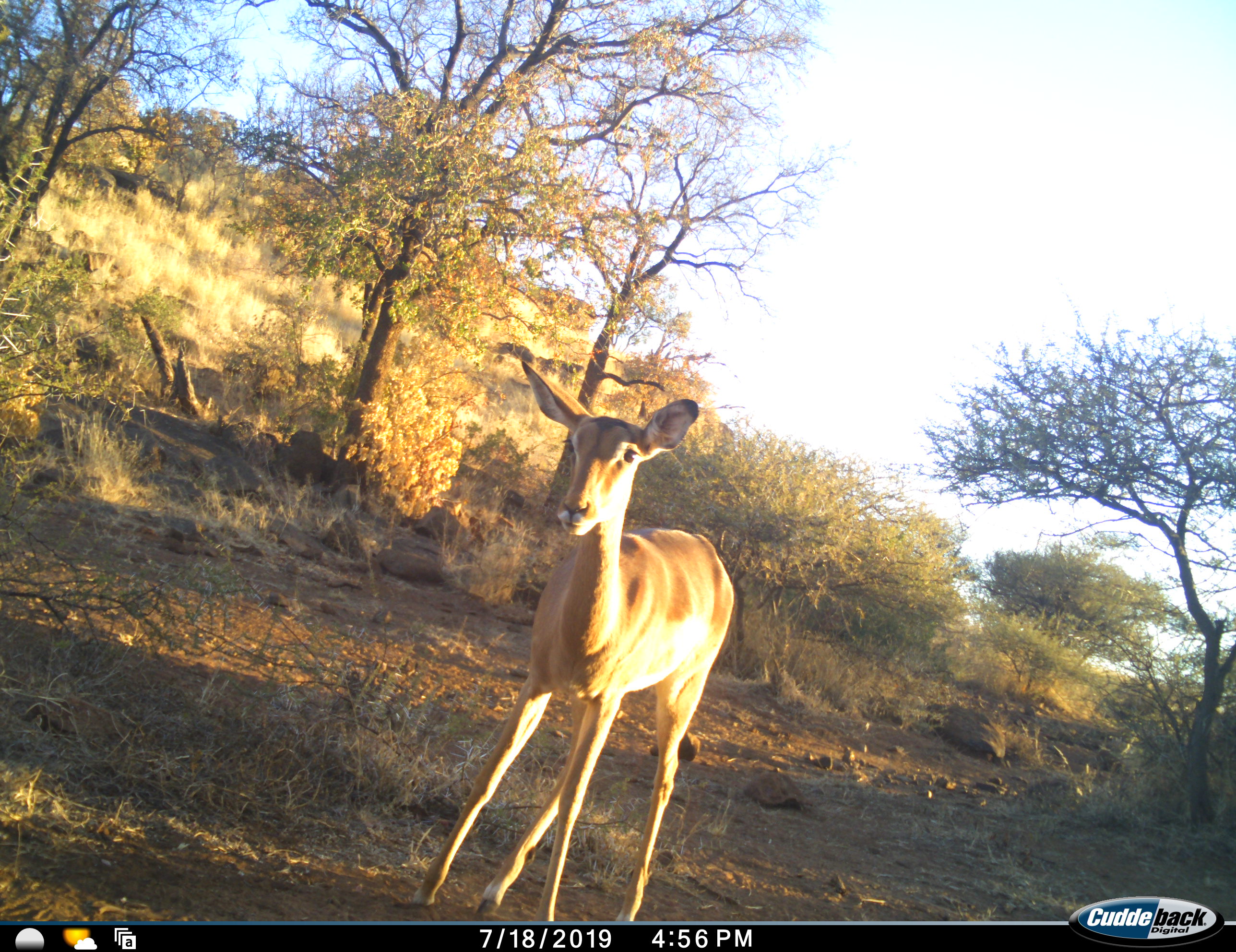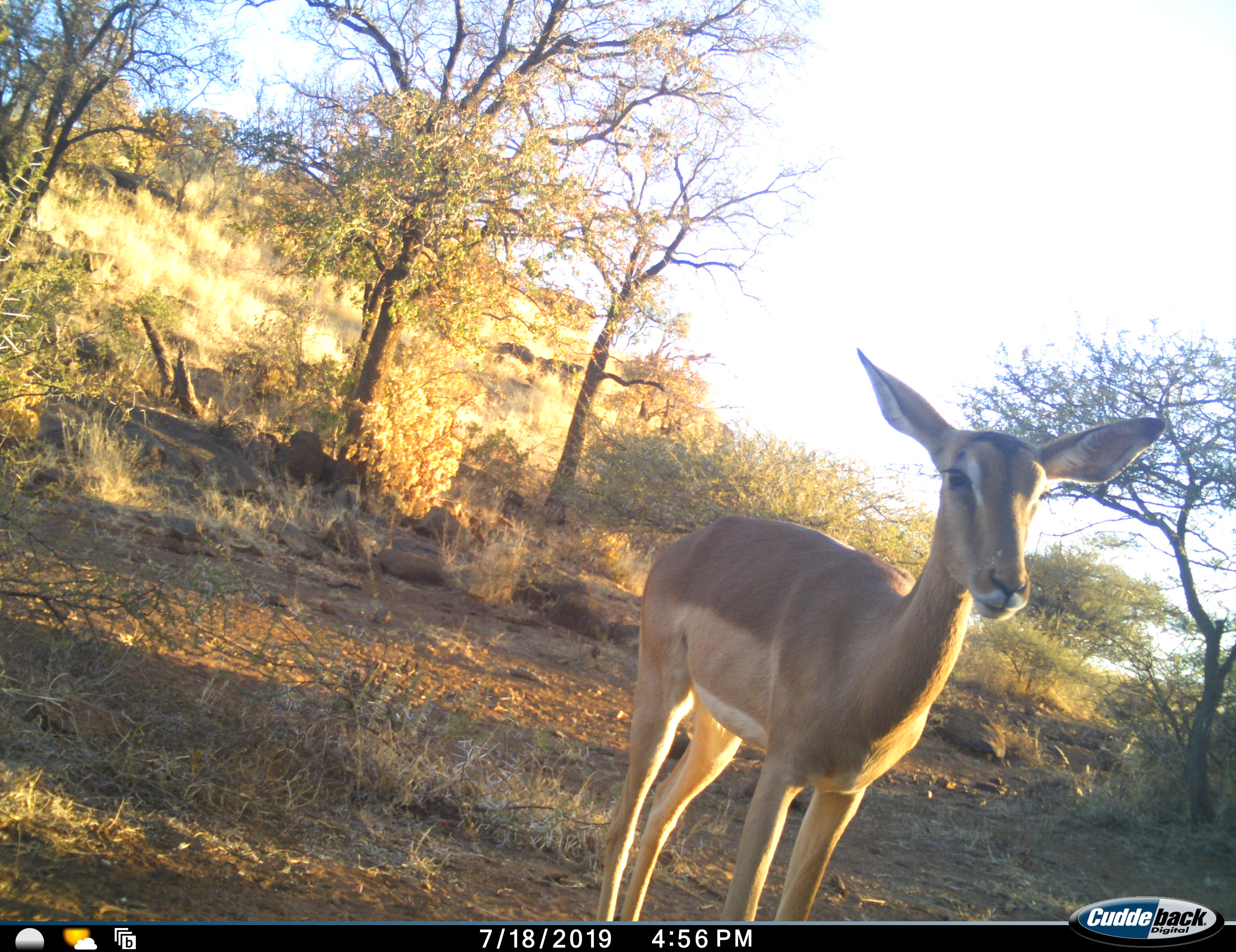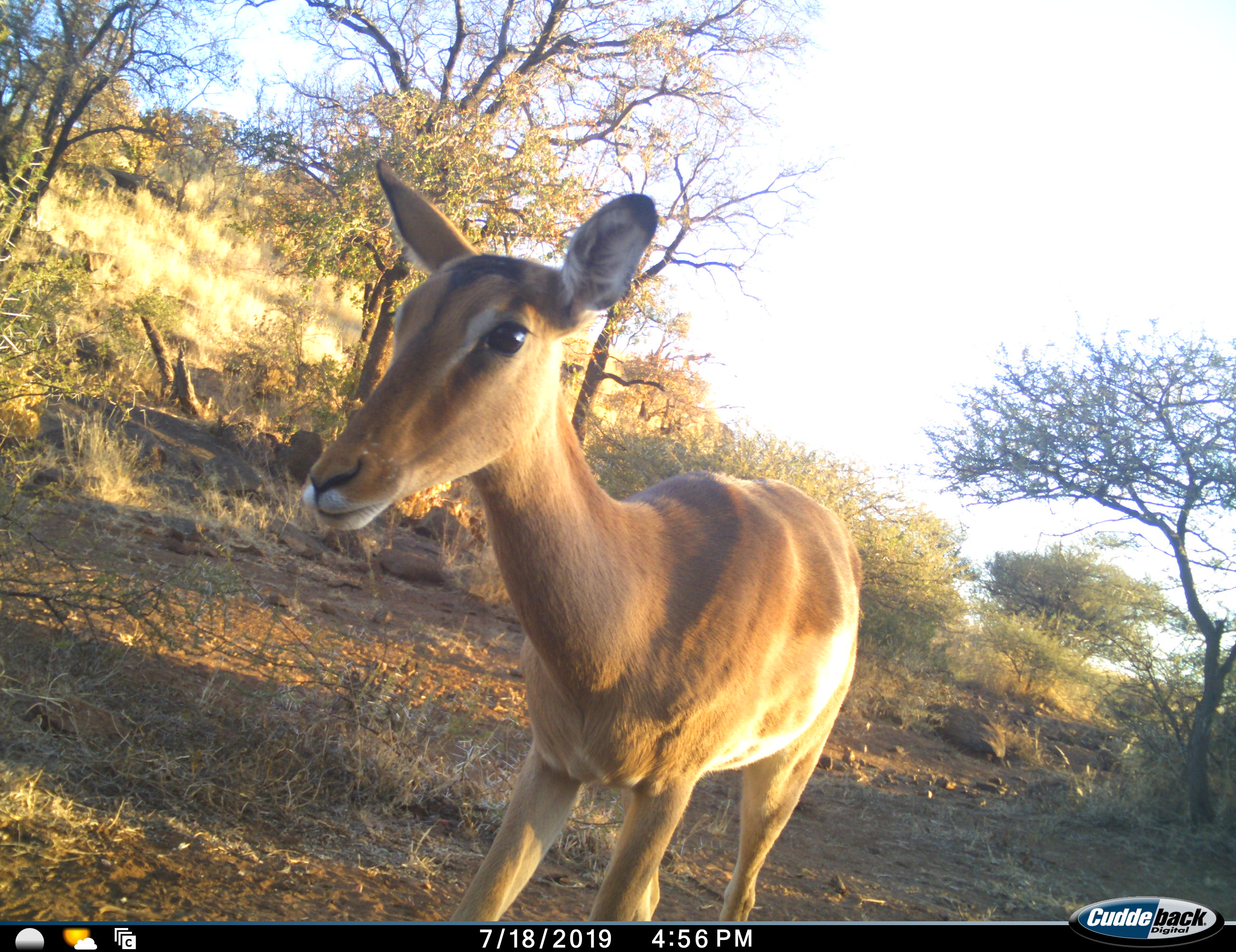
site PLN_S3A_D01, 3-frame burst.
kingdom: Animalia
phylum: Chordata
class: Mammalia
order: Artiodactyla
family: Bovidae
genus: Aepyceros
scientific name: Aepyceros melampus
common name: impala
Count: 1.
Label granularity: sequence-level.